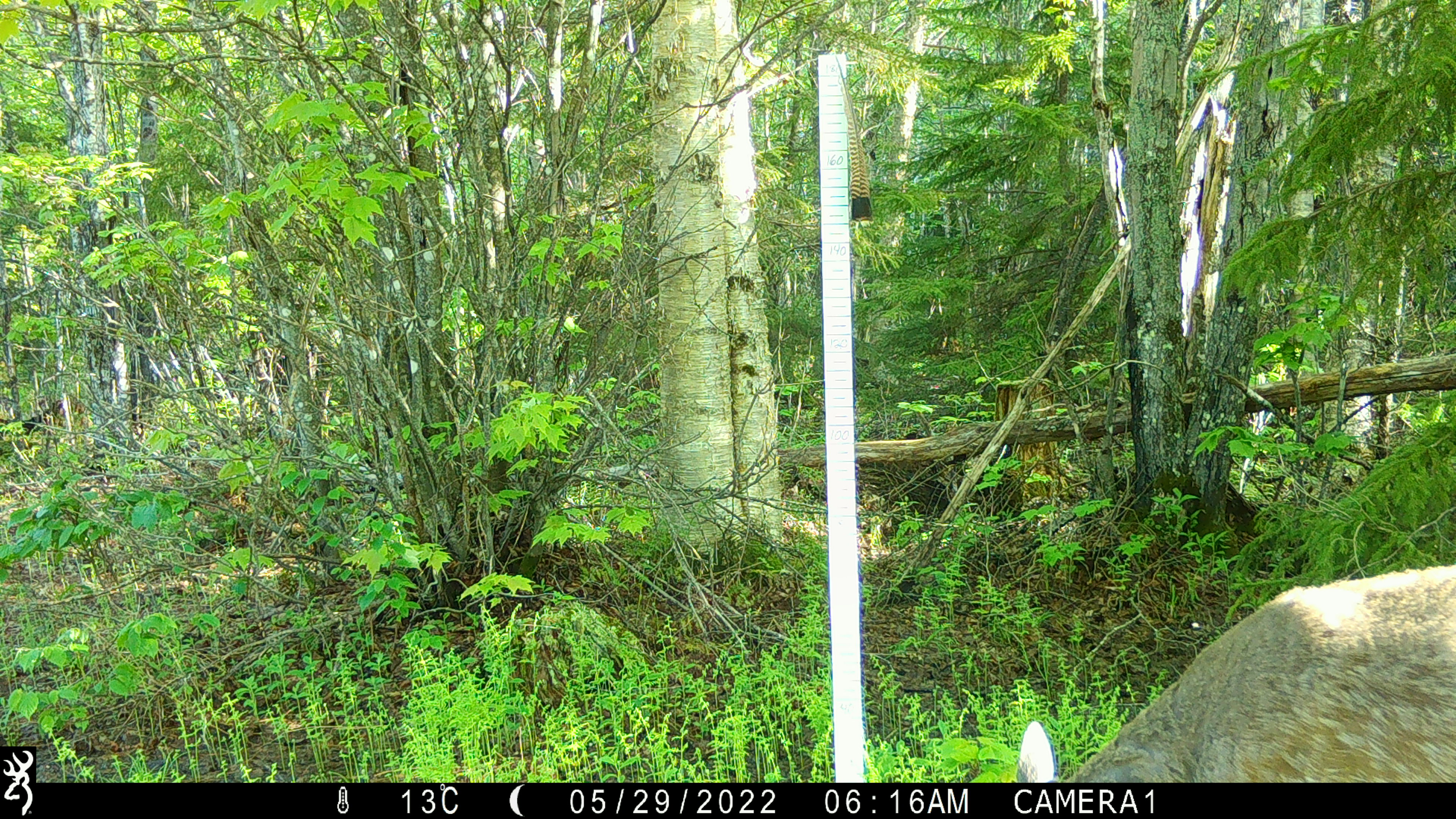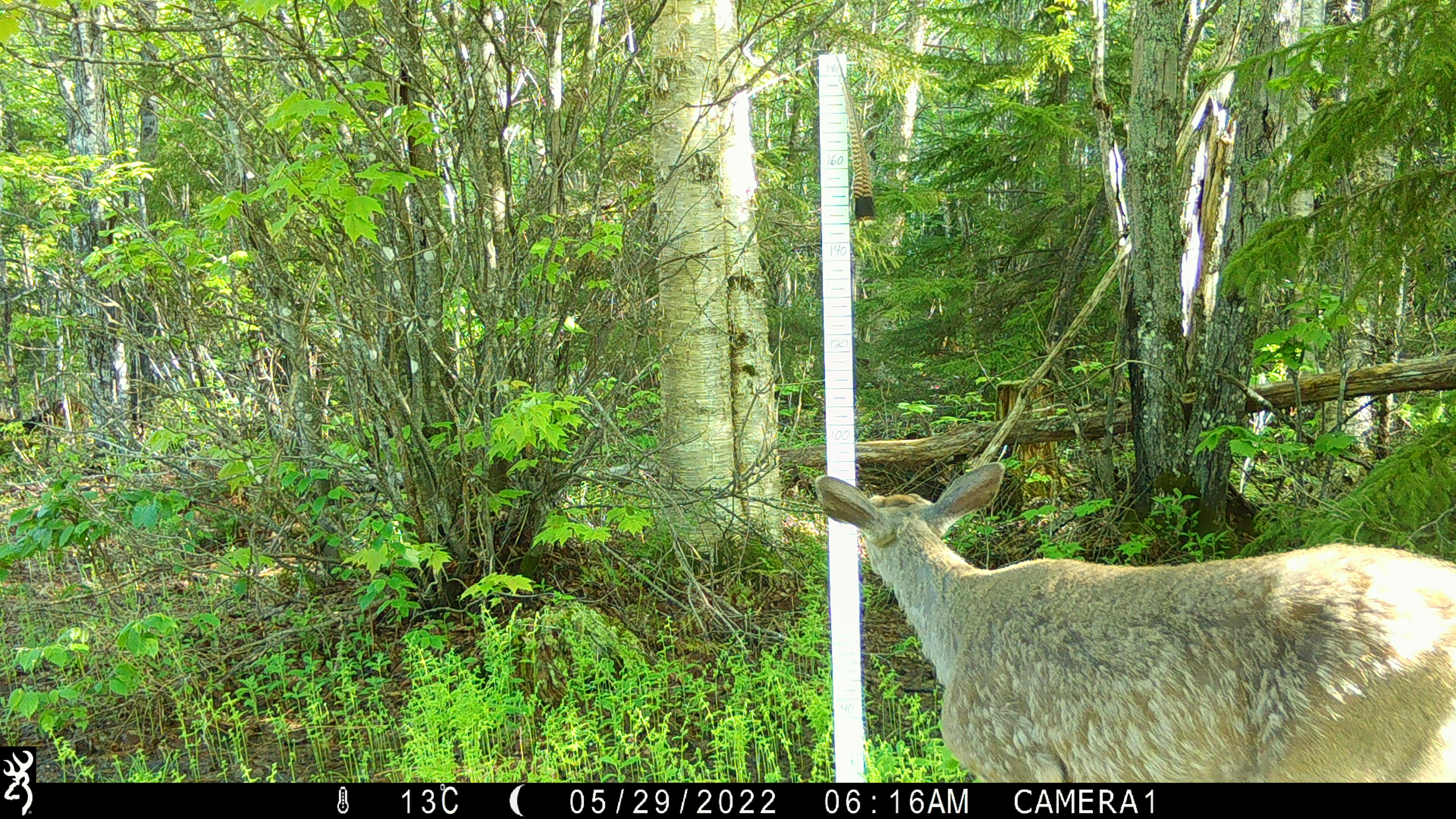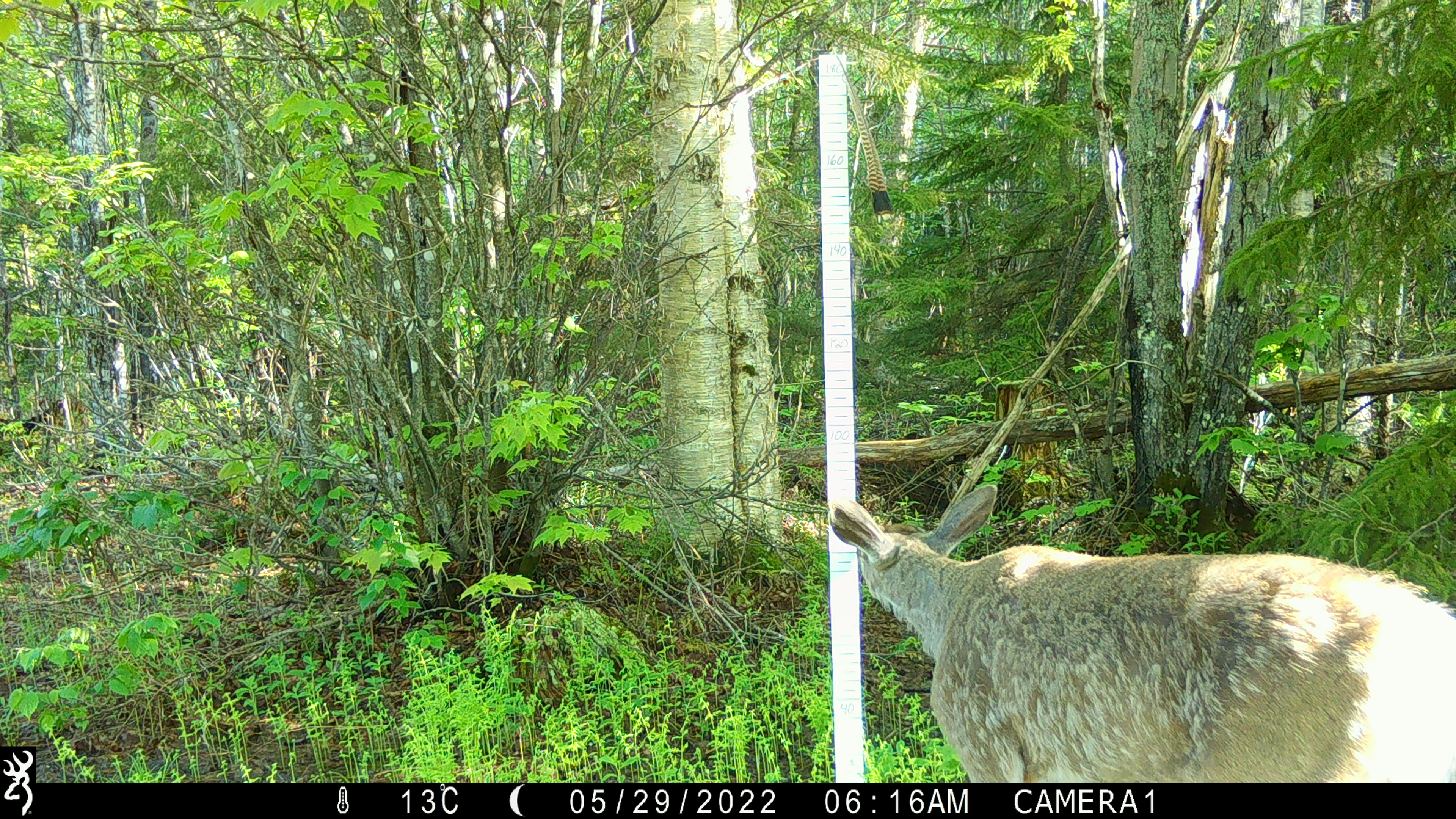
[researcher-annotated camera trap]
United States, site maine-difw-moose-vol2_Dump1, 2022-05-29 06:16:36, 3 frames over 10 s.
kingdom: Animalia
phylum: Chordata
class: Mammalia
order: Artiodactyla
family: Cervidae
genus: Odocoileus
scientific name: Odocoileus virginianus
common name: white-tailed deer